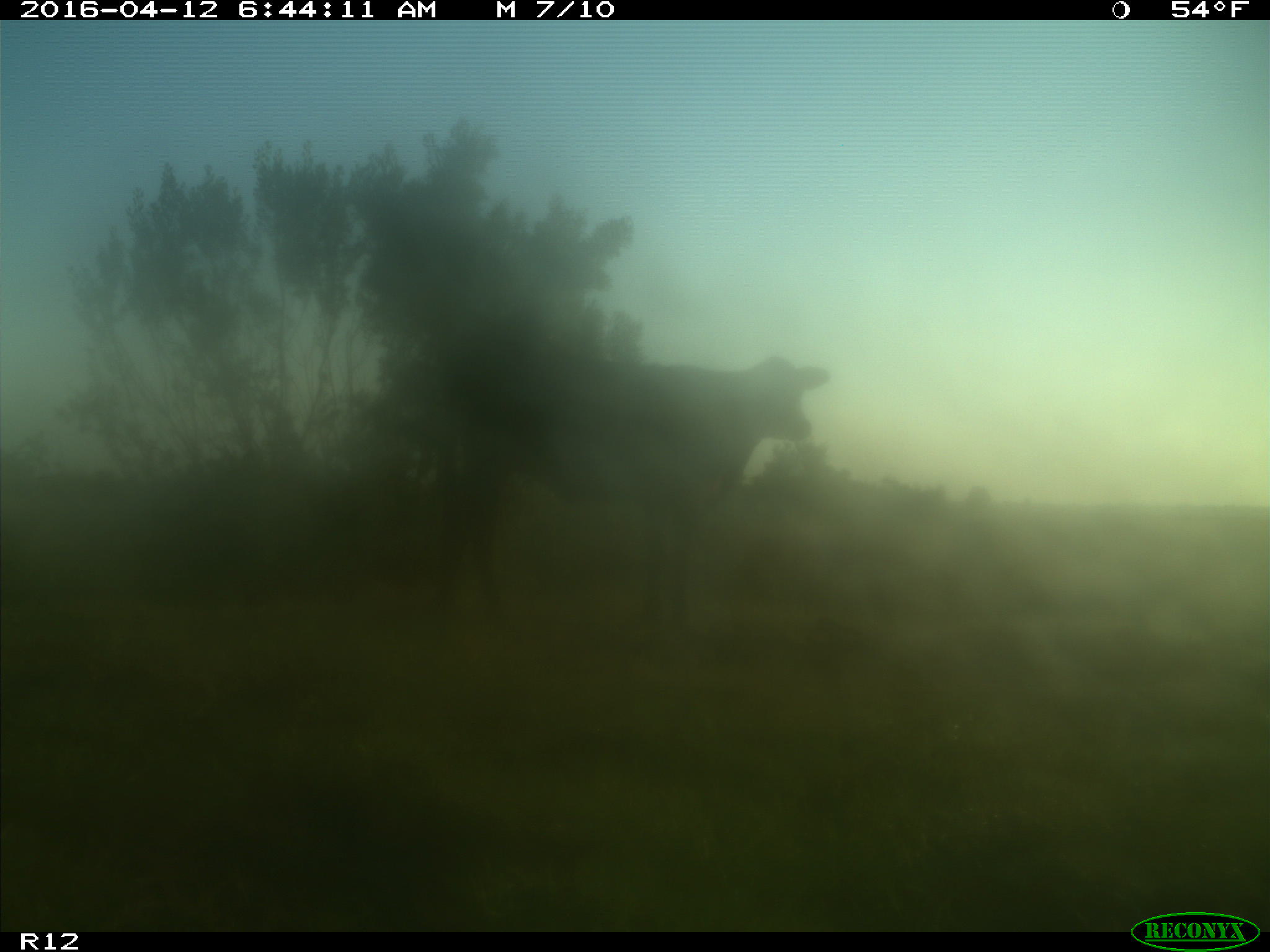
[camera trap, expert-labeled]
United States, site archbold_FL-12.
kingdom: Animalia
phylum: Chordata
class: Mammalia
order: Artiodactyla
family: Bovidae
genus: Bos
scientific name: Bos taurus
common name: domestic cow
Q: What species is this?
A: Bos taurus (domestic cow).